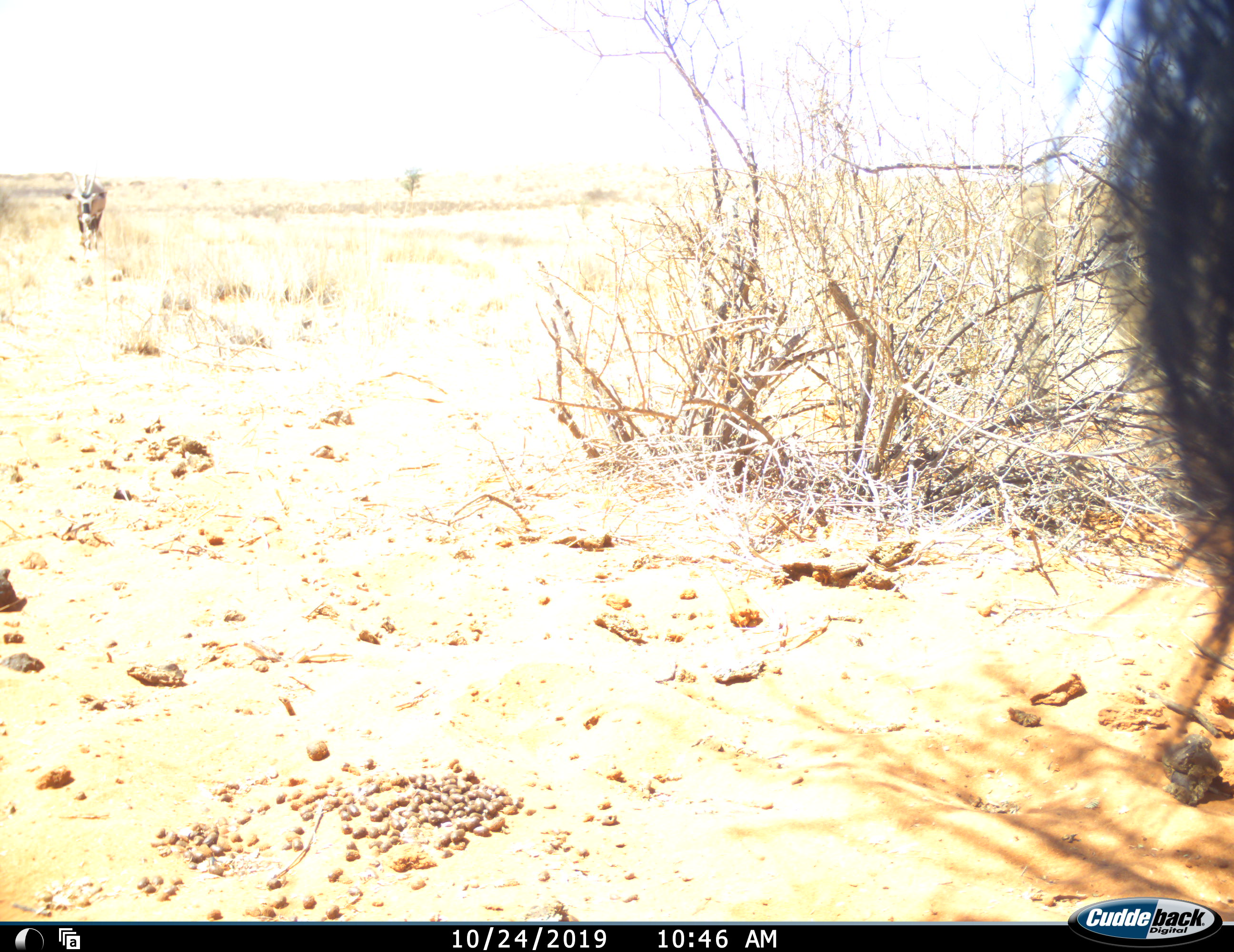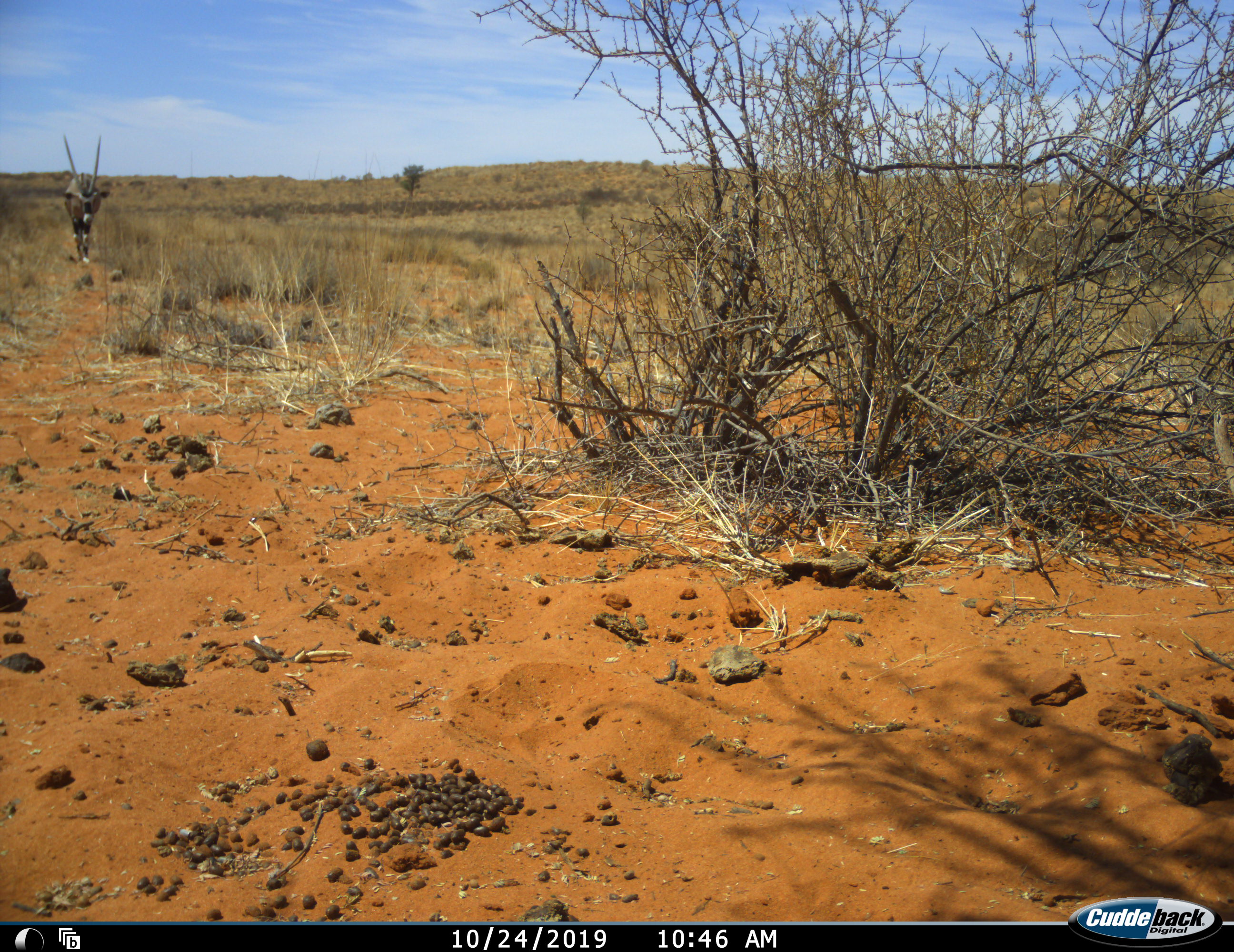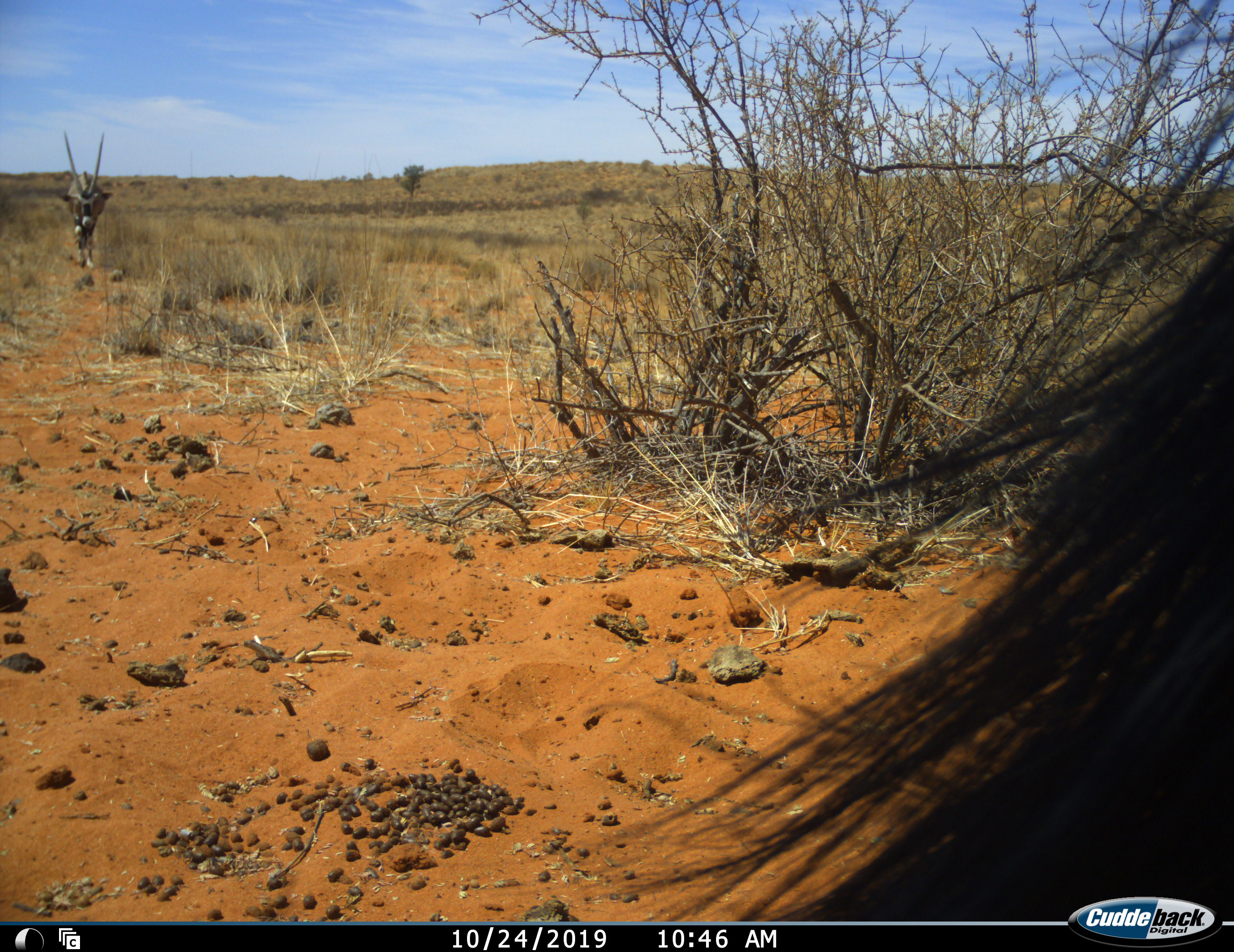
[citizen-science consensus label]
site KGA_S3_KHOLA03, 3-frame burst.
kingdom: Animalia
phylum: Chordata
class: Mammalia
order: Artiodactyla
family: Bovidae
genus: Oryx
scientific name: Oryx gazella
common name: gemsbok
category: oryx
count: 2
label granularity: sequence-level